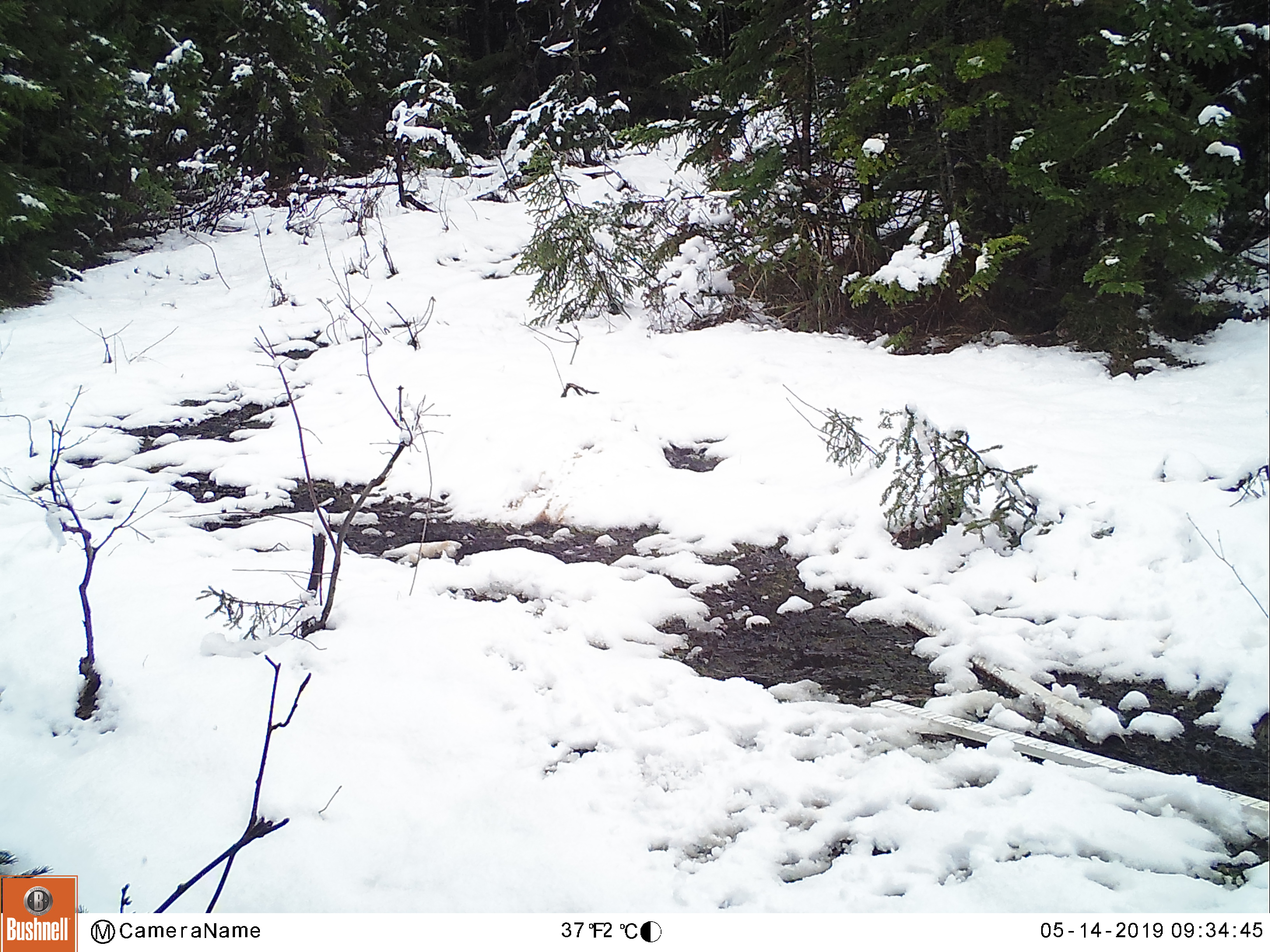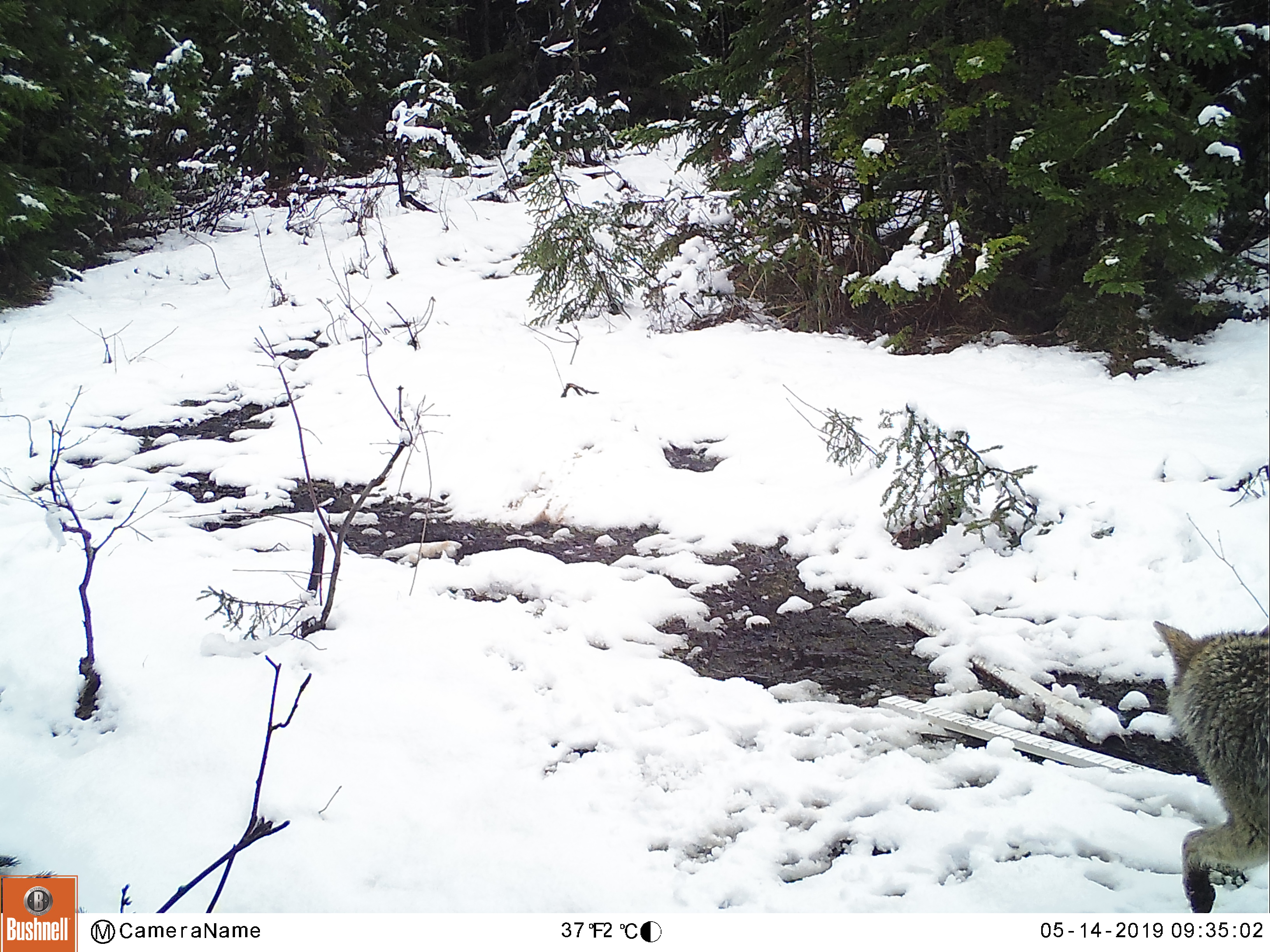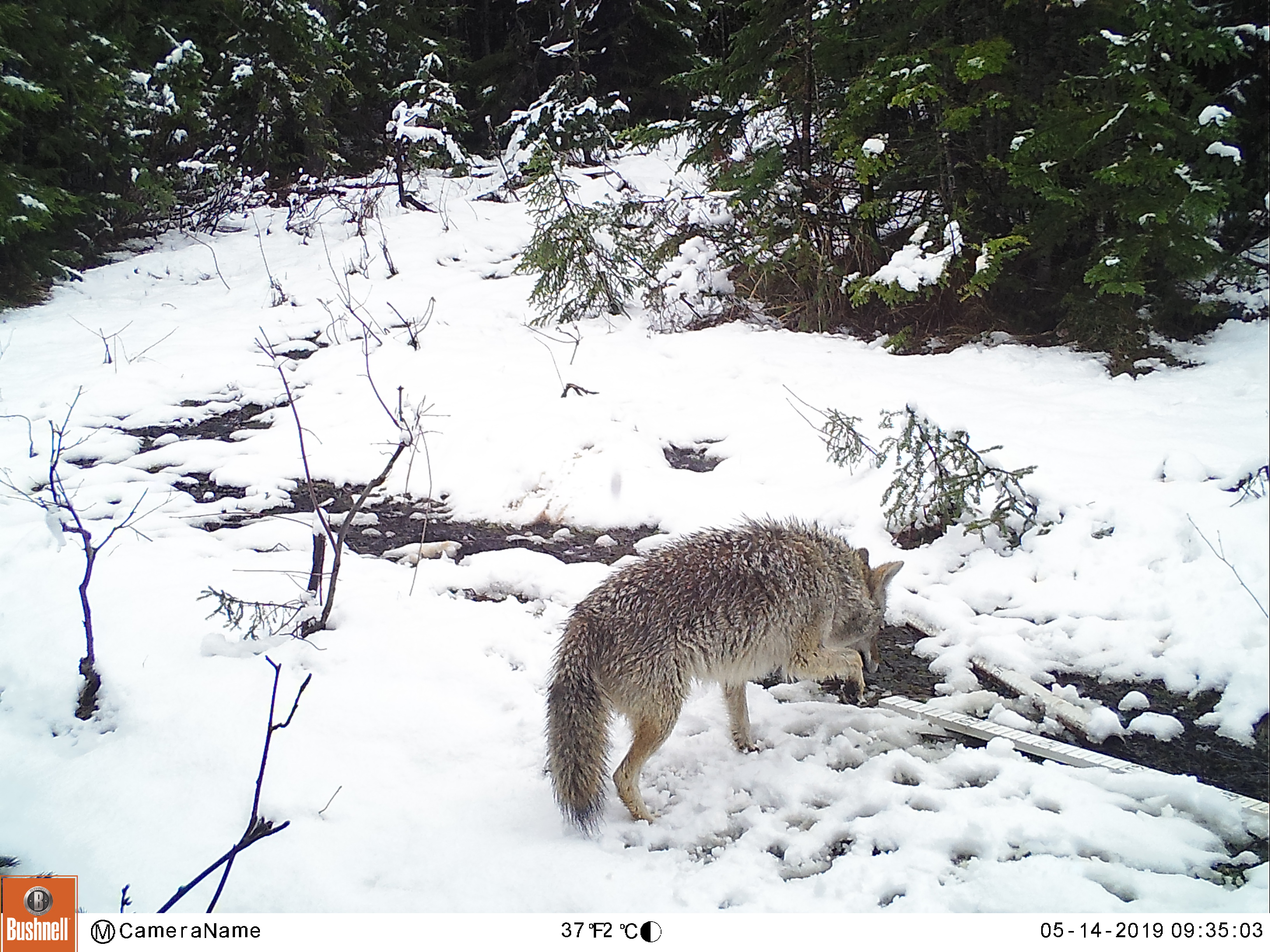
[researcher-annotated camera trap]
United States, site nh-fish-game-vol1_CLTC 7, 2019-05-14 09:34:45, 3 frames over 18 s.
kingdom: Animalia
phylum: Chordata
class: Mammalia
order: Carnivora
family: Canidae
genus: Canis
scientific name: Canis latrans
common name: coyote